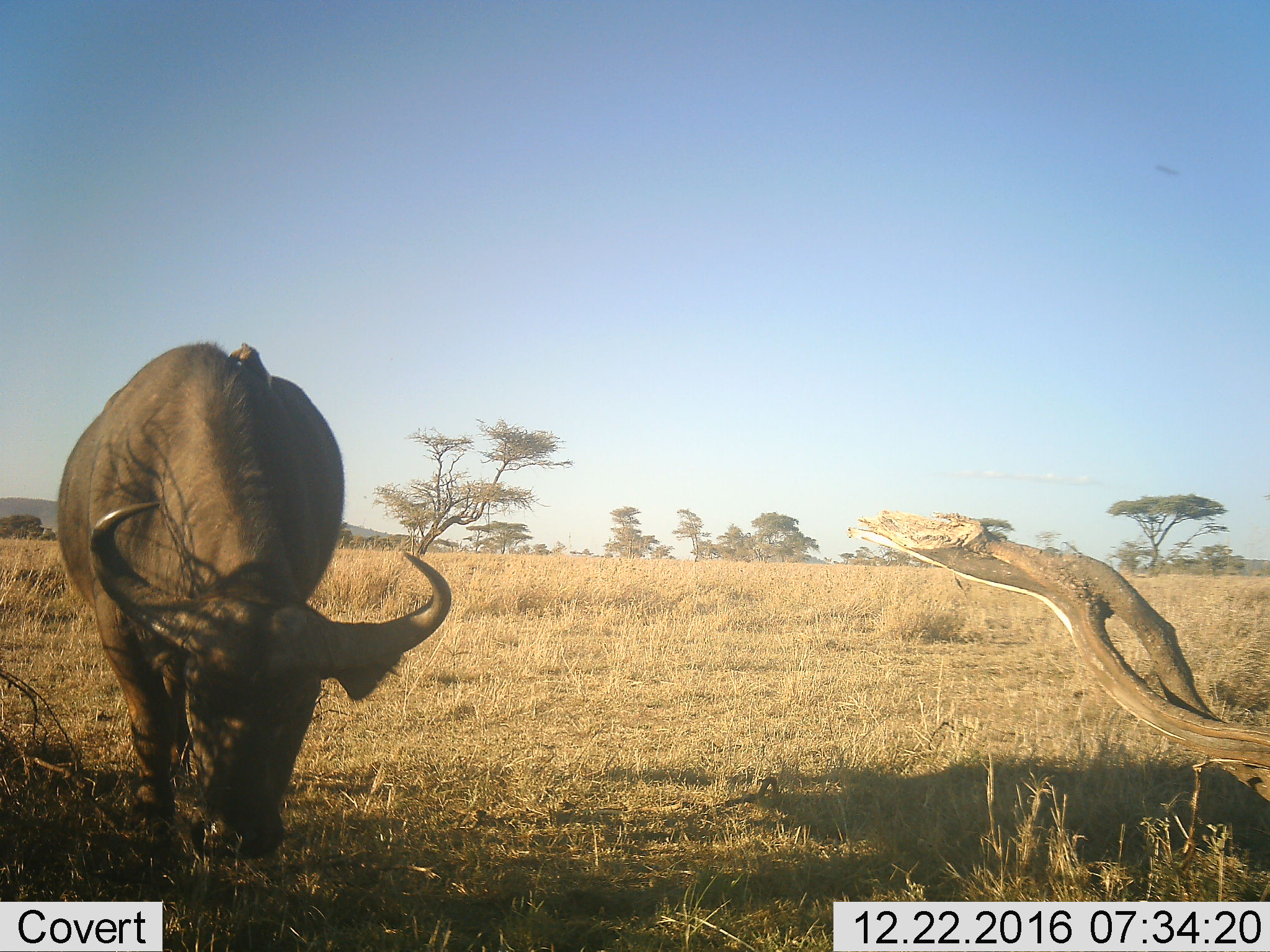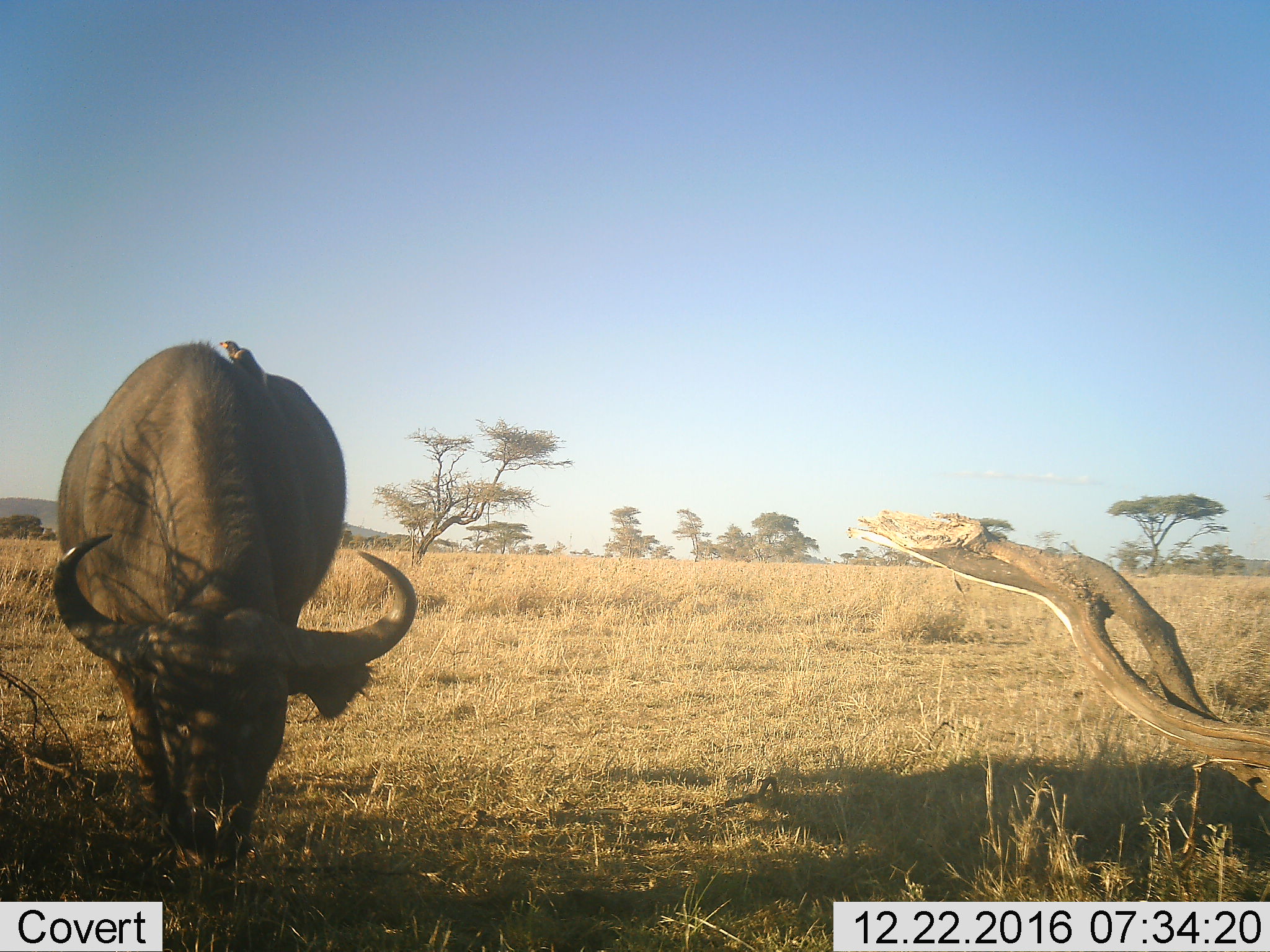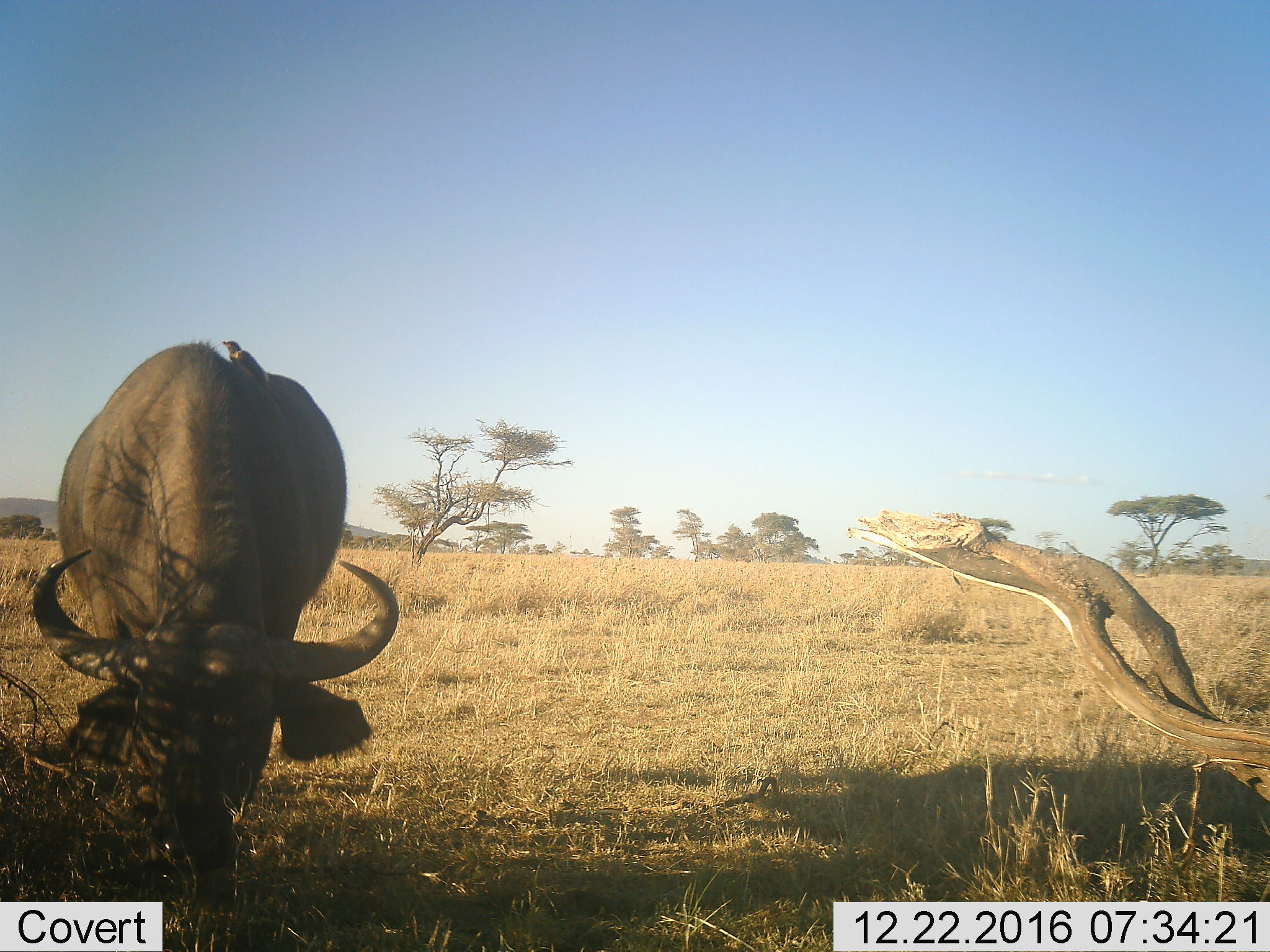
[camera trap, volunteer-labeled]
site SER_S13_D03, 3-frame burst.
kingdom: Animalia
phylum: Chordata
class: Mammalia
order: Artiodactyla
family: Bovidae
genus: Syncerus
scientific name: Syncerus caffer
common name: african buffalo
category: buffalo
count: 1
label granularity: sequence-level